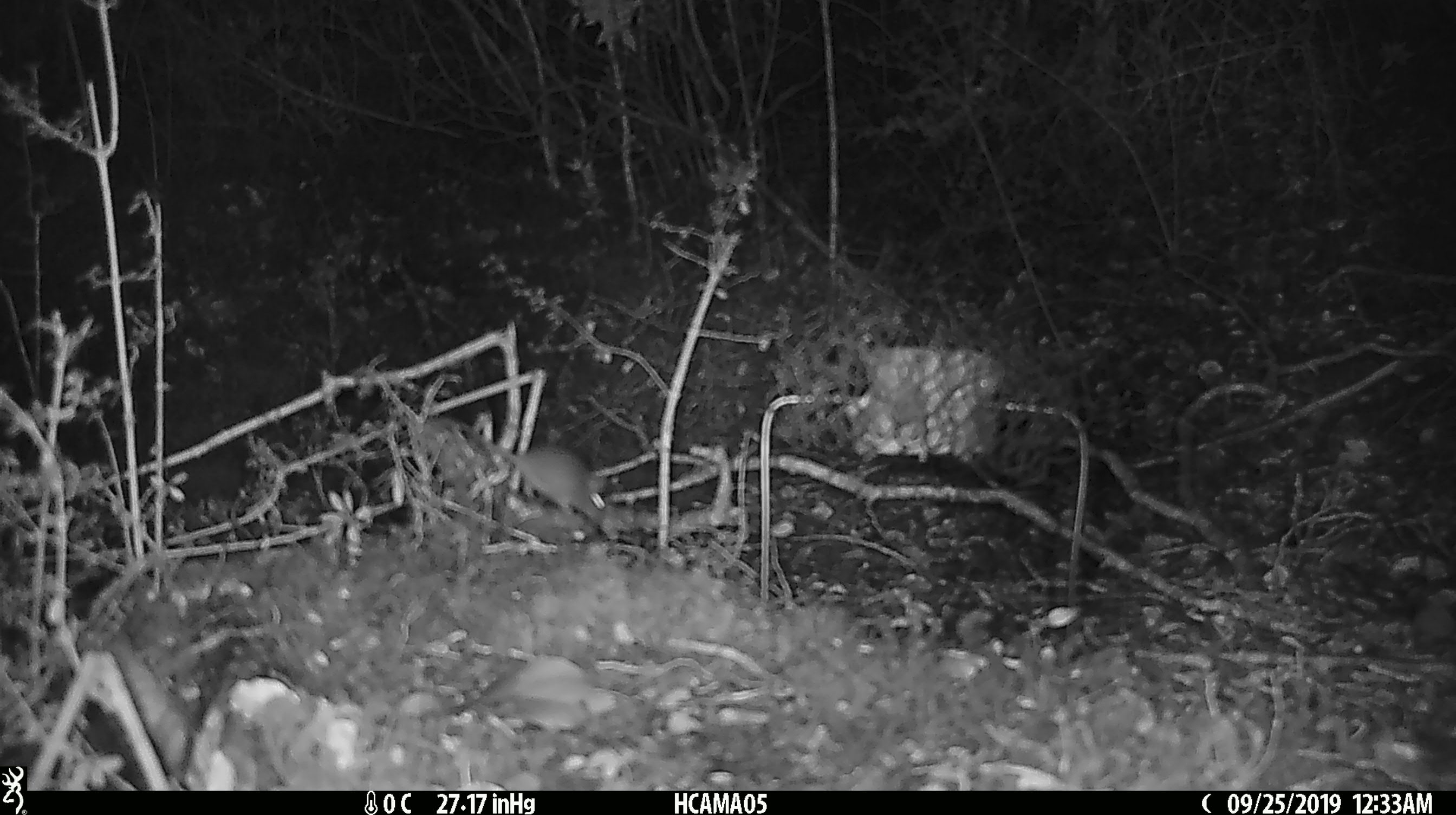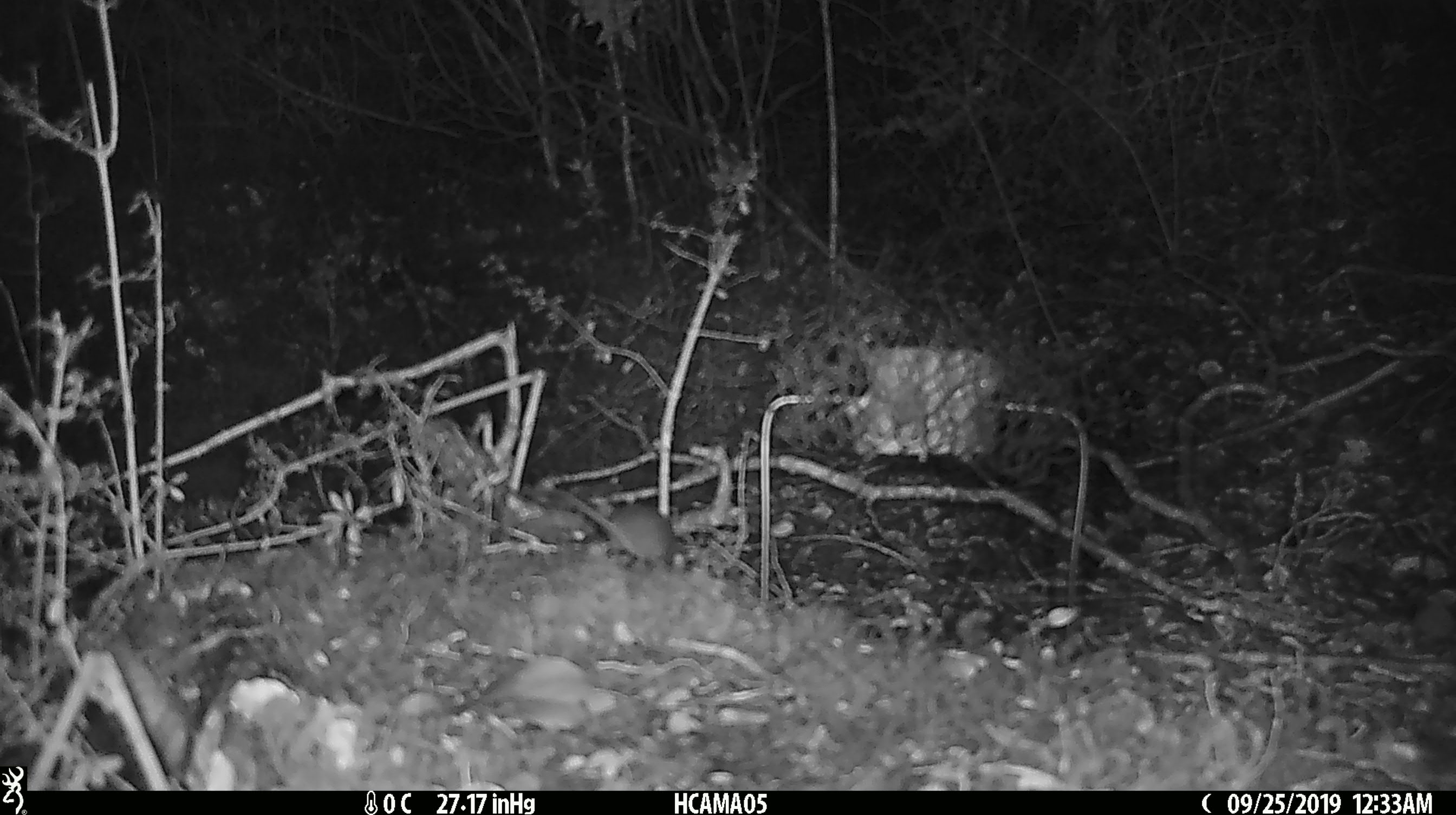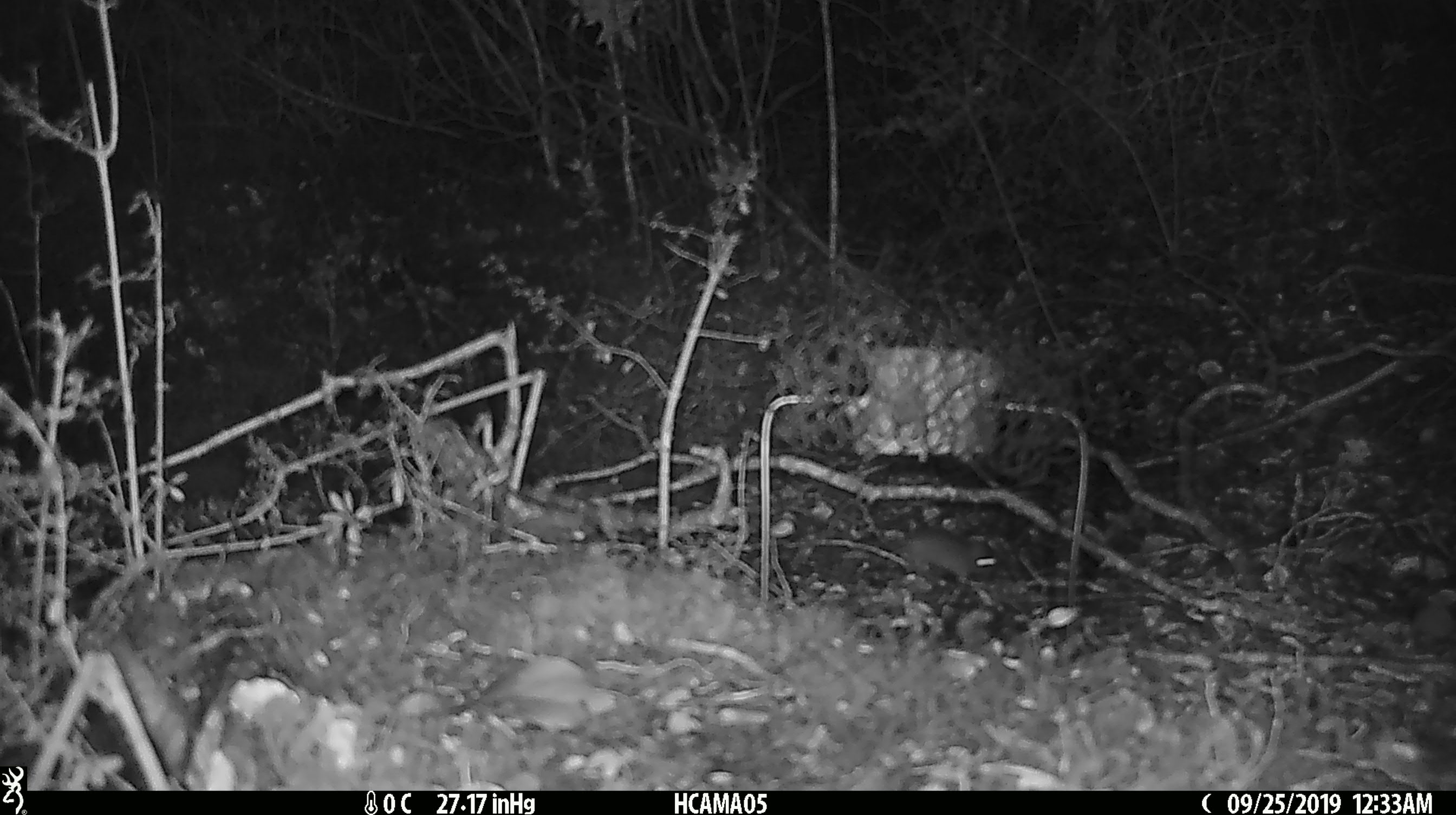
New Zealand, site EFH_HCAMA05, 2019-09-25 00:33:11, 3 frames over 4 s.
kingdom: Animalia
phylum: Chordata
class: Mammalia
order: Rodentia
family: Muridae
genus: Mus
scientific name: Mus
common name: mouse